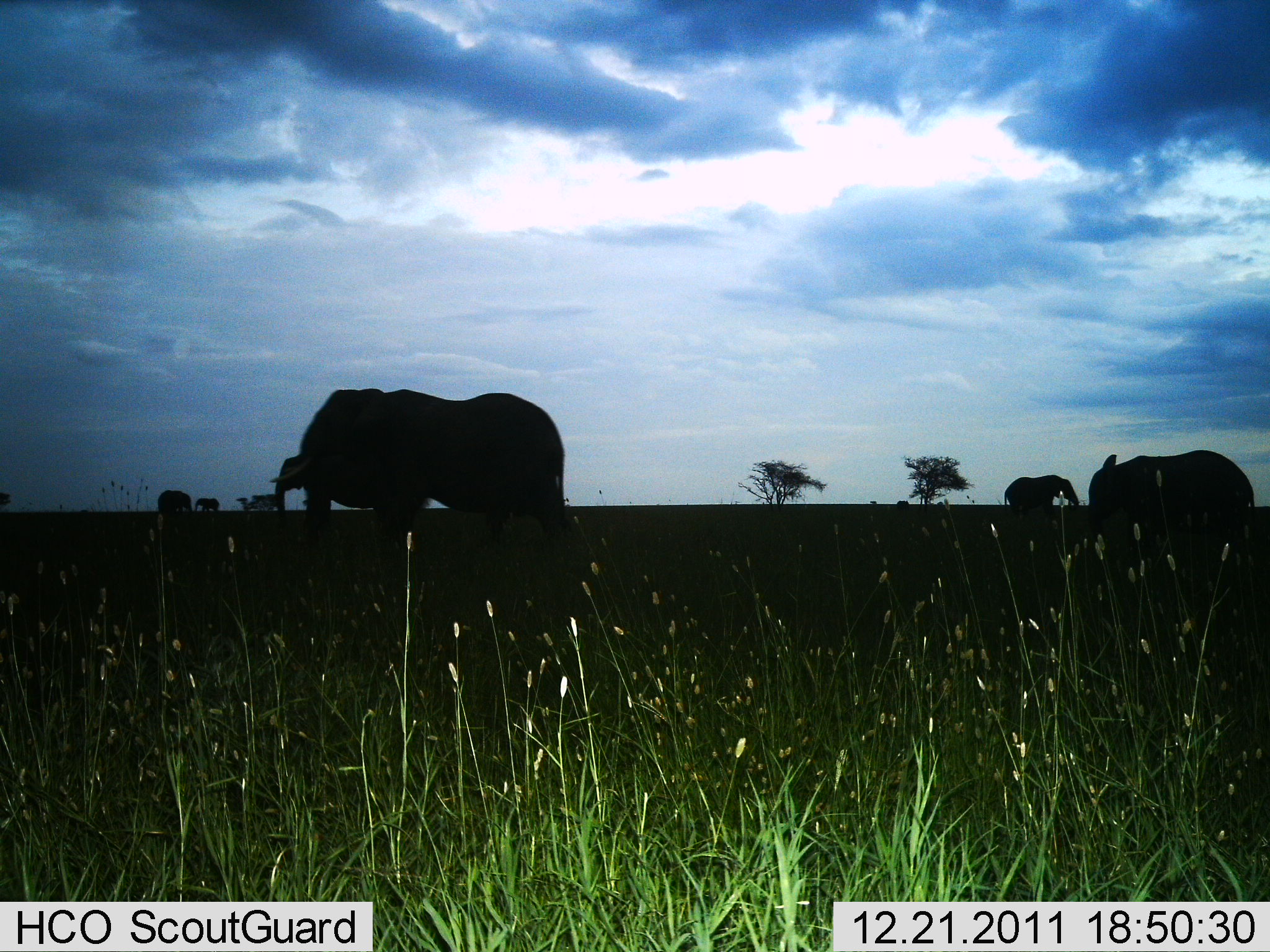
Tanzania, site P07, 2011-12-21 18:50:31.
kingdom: Animalia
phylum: Chordata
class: Mammalia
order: Proboscidea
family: Elephantidae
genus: Loxodonta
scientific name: Loxodonta africana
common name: african bush elephant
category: elephant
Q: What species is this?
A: Elephant (african bush elephant) (Loxodonta africana).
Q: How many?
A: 6.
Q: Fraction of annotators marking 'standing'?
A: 77%.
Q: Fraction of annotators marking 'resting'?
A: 0%.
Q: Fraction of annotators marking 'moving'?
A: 38%.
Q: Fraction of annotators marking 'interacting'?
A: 0%.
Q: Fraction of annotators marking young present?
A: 0%.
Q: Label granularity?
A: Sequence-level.